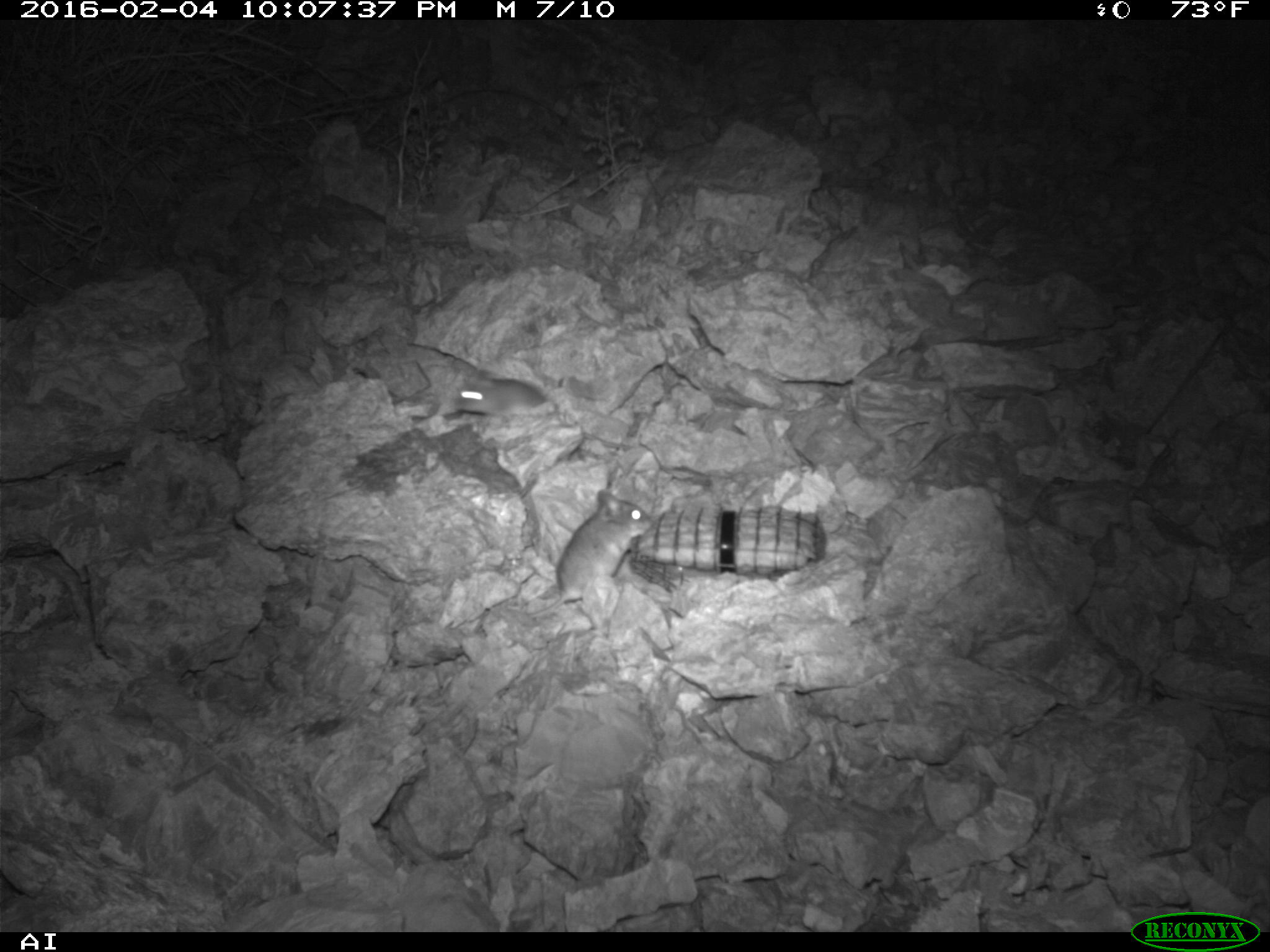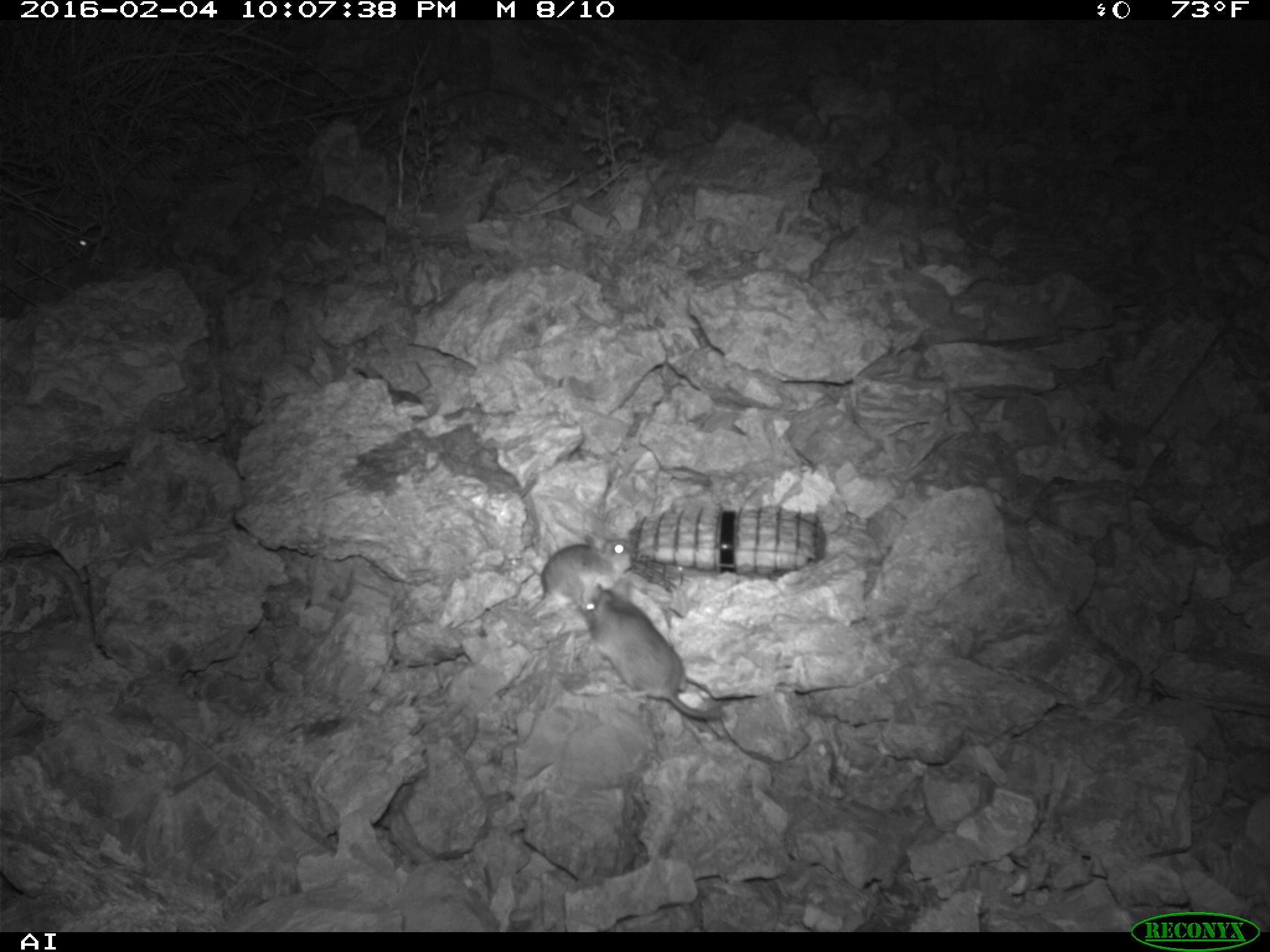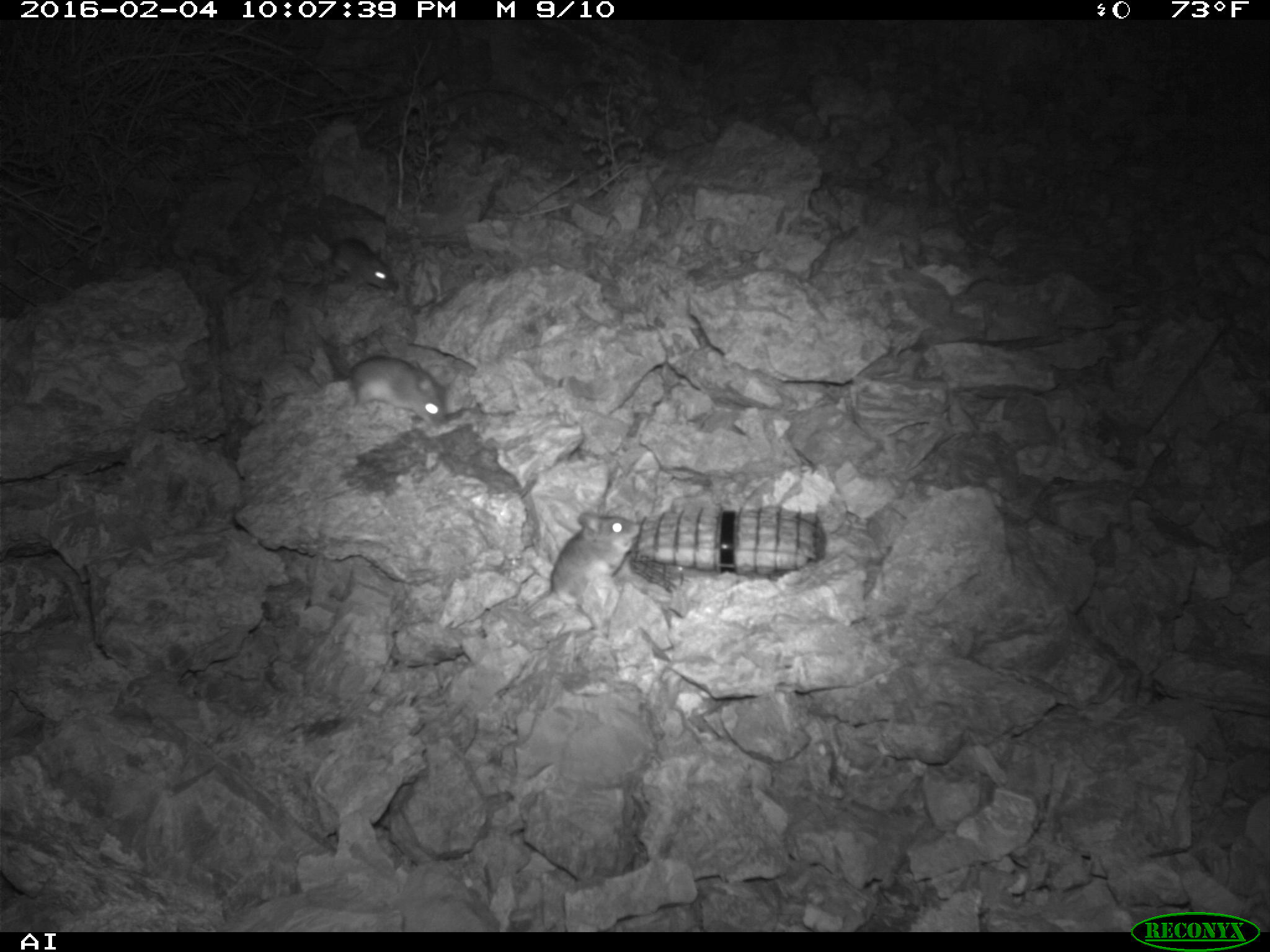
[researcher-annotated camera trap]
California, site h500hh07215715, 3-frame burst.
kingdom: Animalia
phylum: Chordata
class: Mammalia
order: Rodentia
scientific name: Rodentia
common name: rodent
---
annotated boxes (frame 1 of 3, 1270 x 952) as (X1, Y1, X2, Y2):
rodent: (526, 490, 651, 617); (453, 368, 546, 416)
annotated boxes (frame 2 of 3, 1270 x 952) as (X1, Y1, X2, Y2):
rodent: (579, 583, 724, 716); (526, 533, 631, 616); (69, 233, 98, 257)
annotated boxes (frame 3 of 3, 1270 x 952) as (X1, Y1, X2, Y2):
rodent: (522, 512, 639, 615); (323, 343, 445, 428); (330, 238, 391, 289)